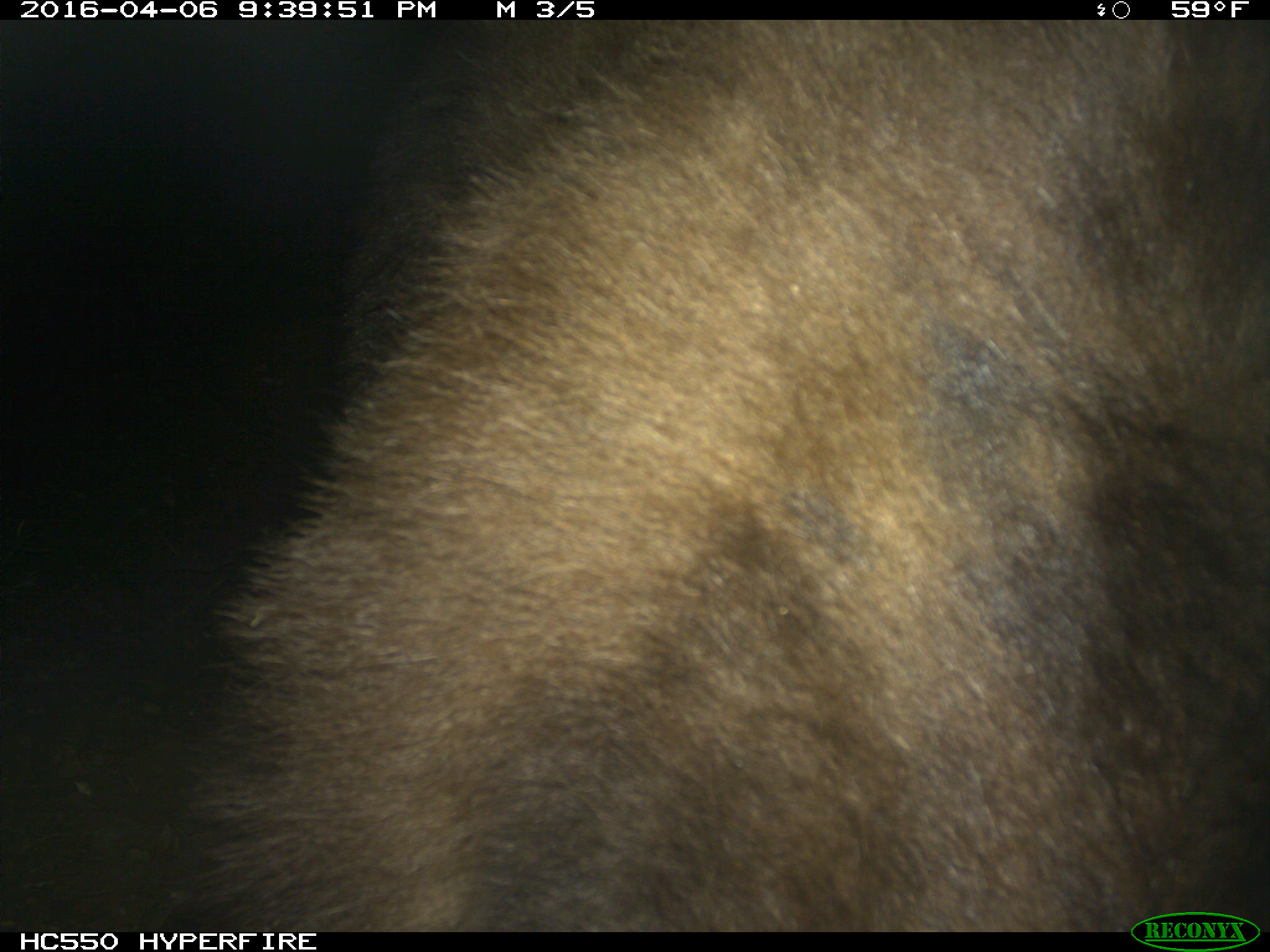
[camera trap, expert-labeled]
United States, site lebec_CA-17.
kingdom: Animalia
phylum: Chordata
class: Mammalia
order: Carnivora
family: Ursidae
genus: Ursus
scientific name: Ursus americanus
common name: american black bear